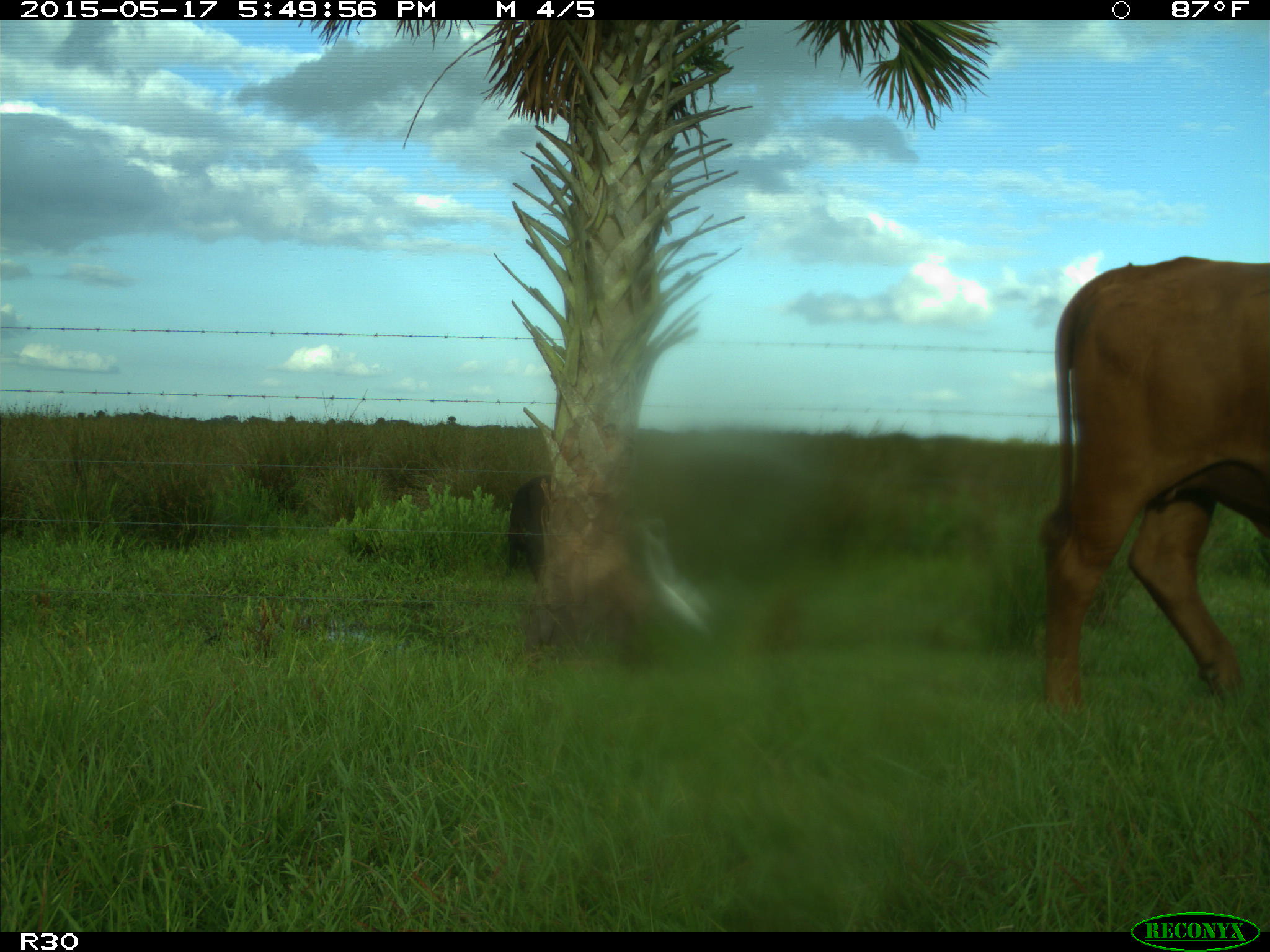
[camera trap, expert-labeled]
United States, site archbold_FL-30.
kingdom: Animalia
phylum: Chordata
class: Mammalia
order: Artiodactyla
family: Bovidae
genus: Bos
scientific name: Bos taurus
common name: domestic cow